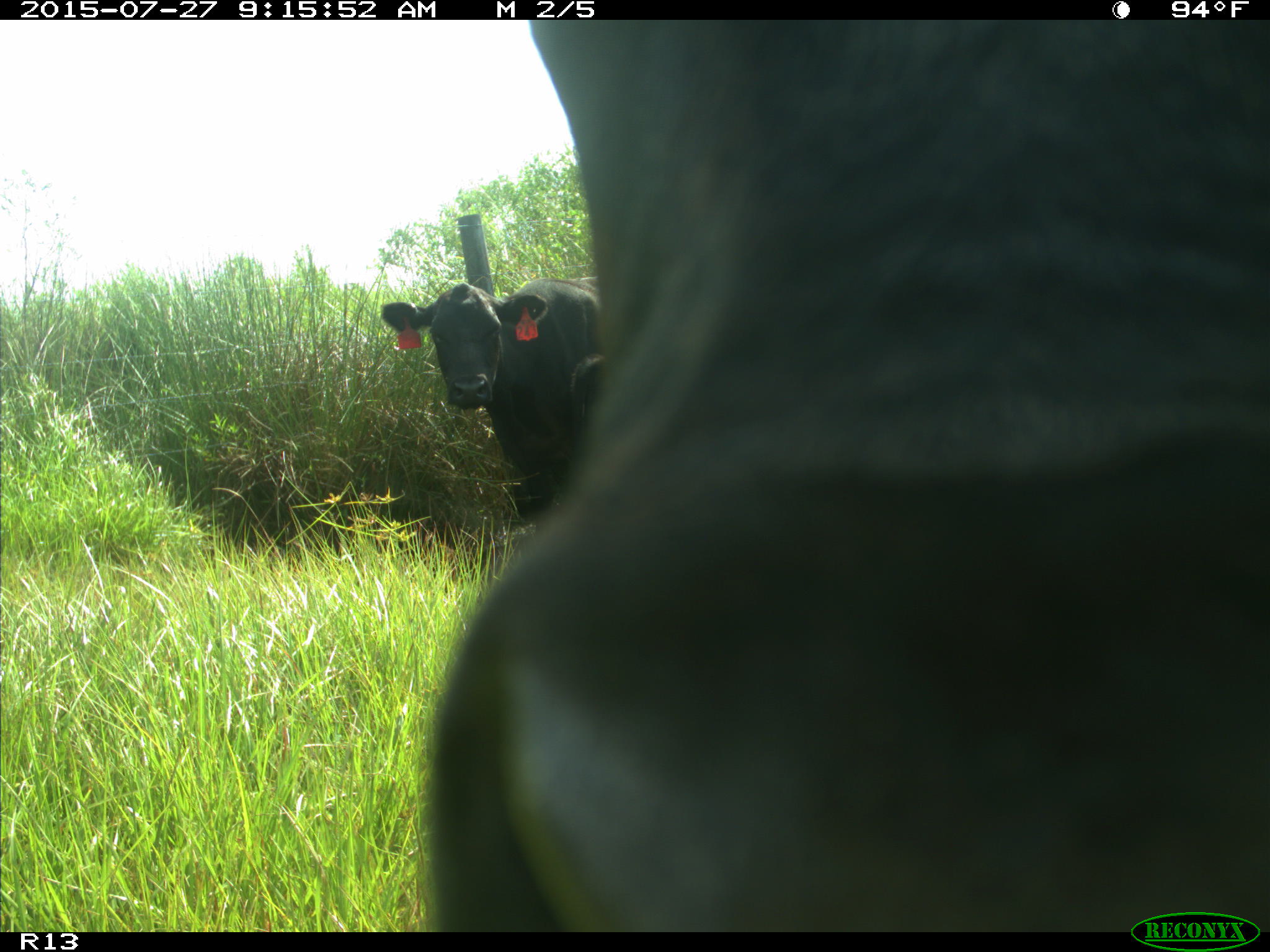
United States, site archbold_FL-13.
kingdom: Animalia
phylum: Chordata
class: Mammalia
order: Artiodactyla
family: Bovidae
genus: Bos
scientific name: Bos taurus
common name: domestic cow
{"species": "Bos taurus (domestic cow)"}